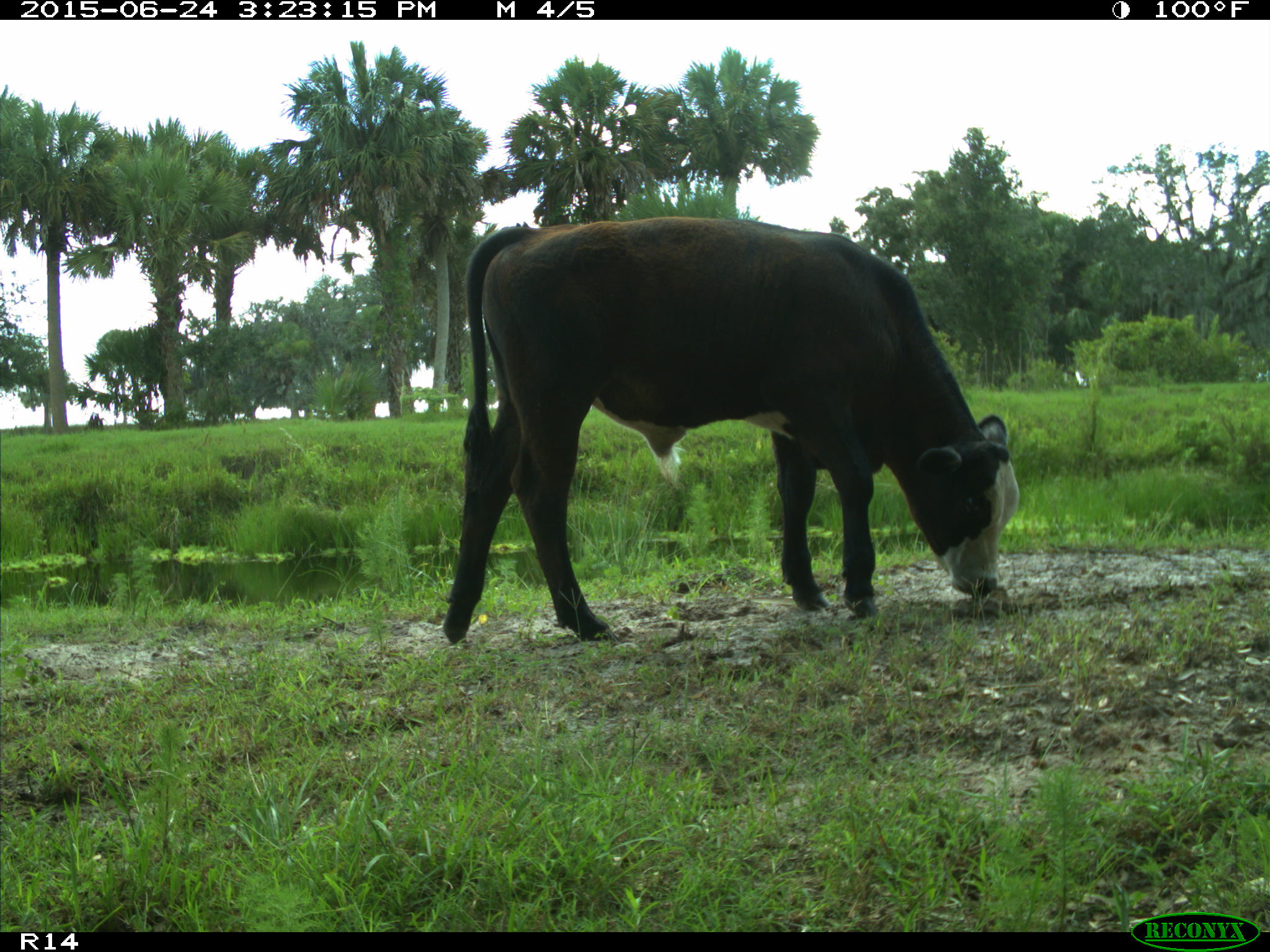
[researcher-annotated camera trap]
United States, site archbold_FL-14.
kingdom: Animalia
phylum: Chordata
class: Mammalia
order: Artiodactyla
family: Bovidae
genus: Bos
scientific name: Bos taurus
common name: domestic cow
Bos taurus (domestic cow).